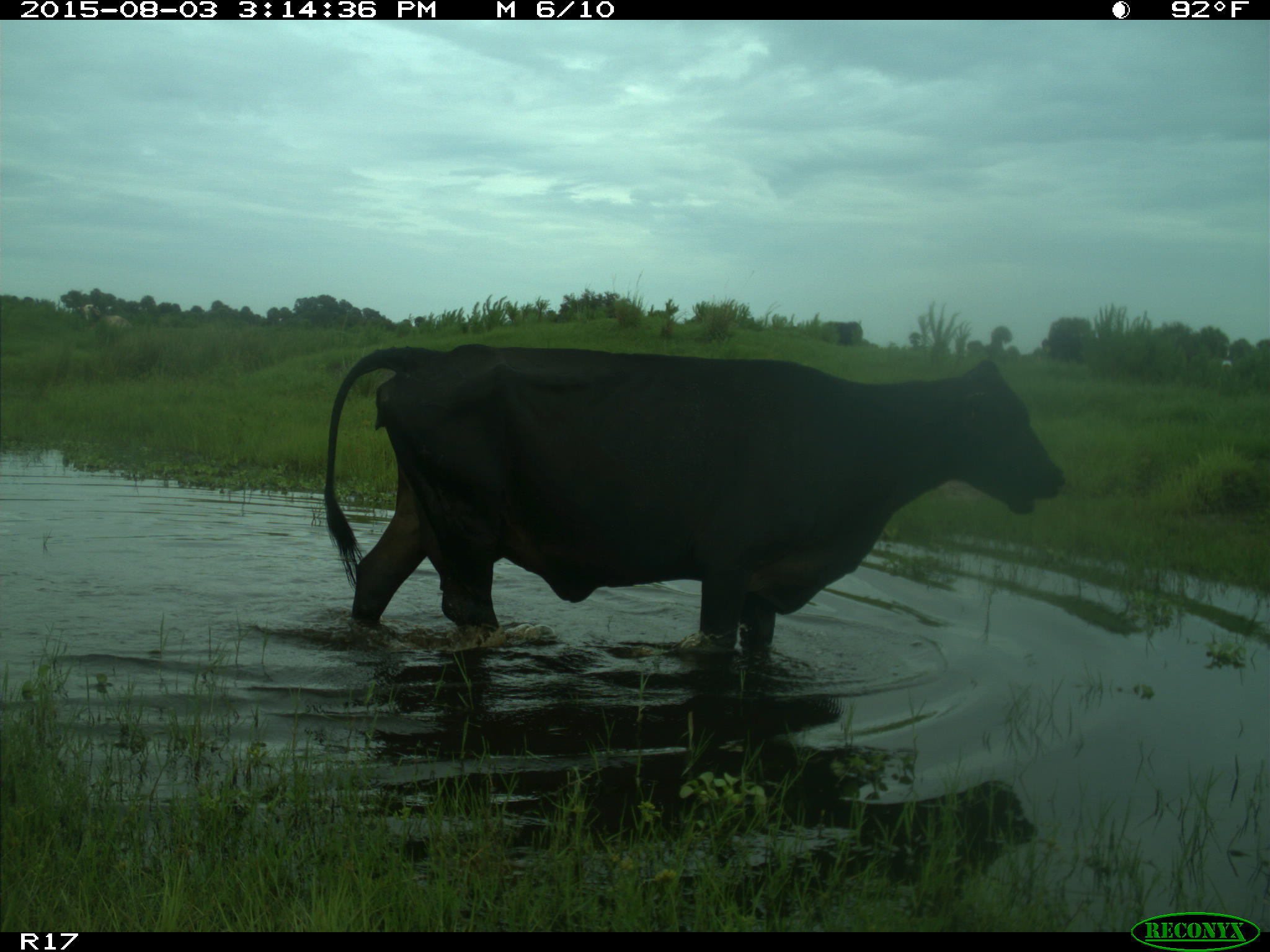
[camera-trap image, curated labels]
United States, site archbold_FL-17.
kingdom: Animalia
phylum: Chordata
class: Mammalia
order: Artiodactyla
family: Bovidae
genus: Bos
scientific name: Bos taurus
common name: domestic cow